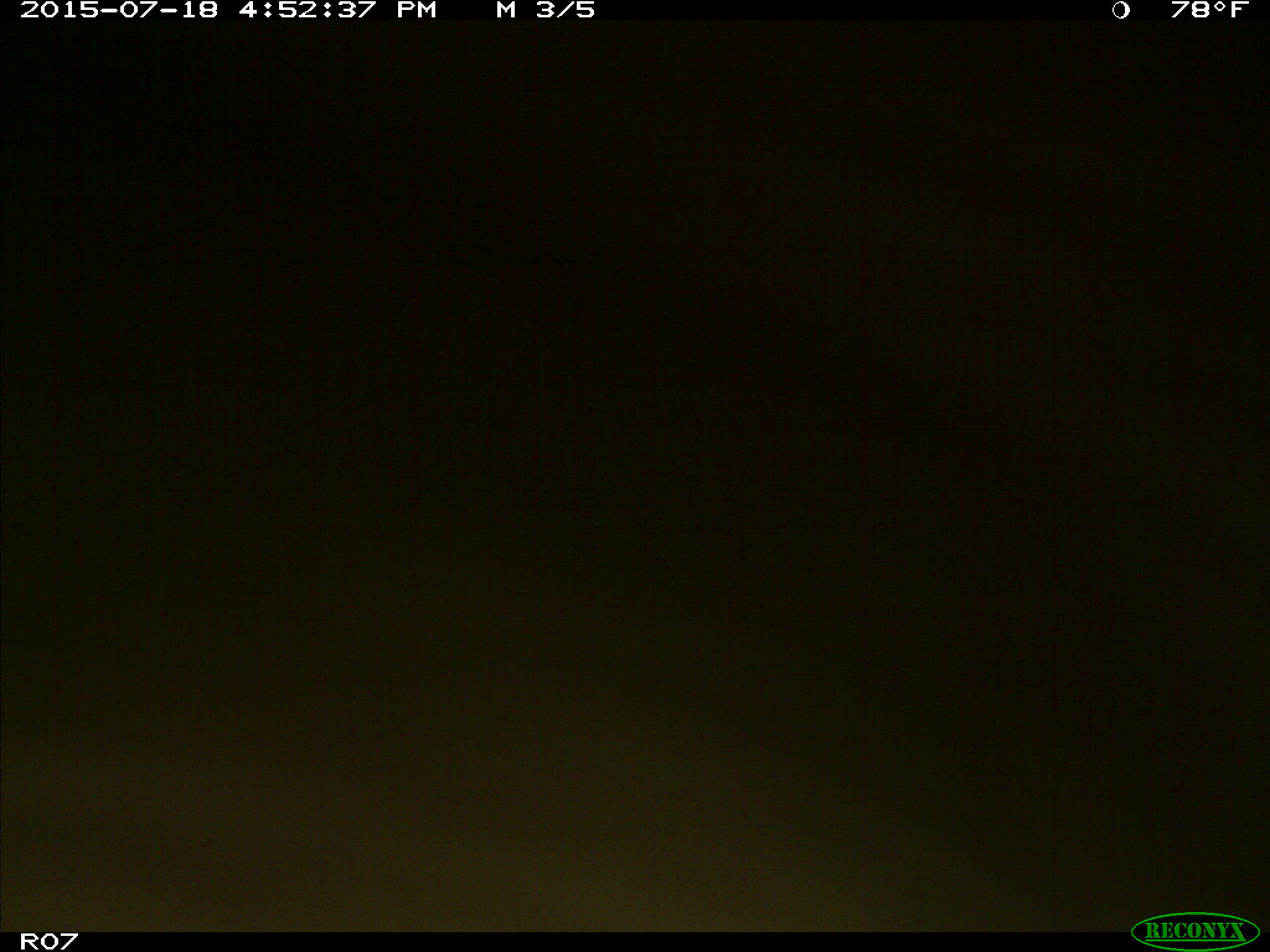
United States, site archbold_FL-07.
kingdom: Animalia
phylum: Chordata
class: Mammalia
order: Artiodactyla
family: Bovidae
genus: Bos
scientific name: Bos taurus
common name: domestic cow